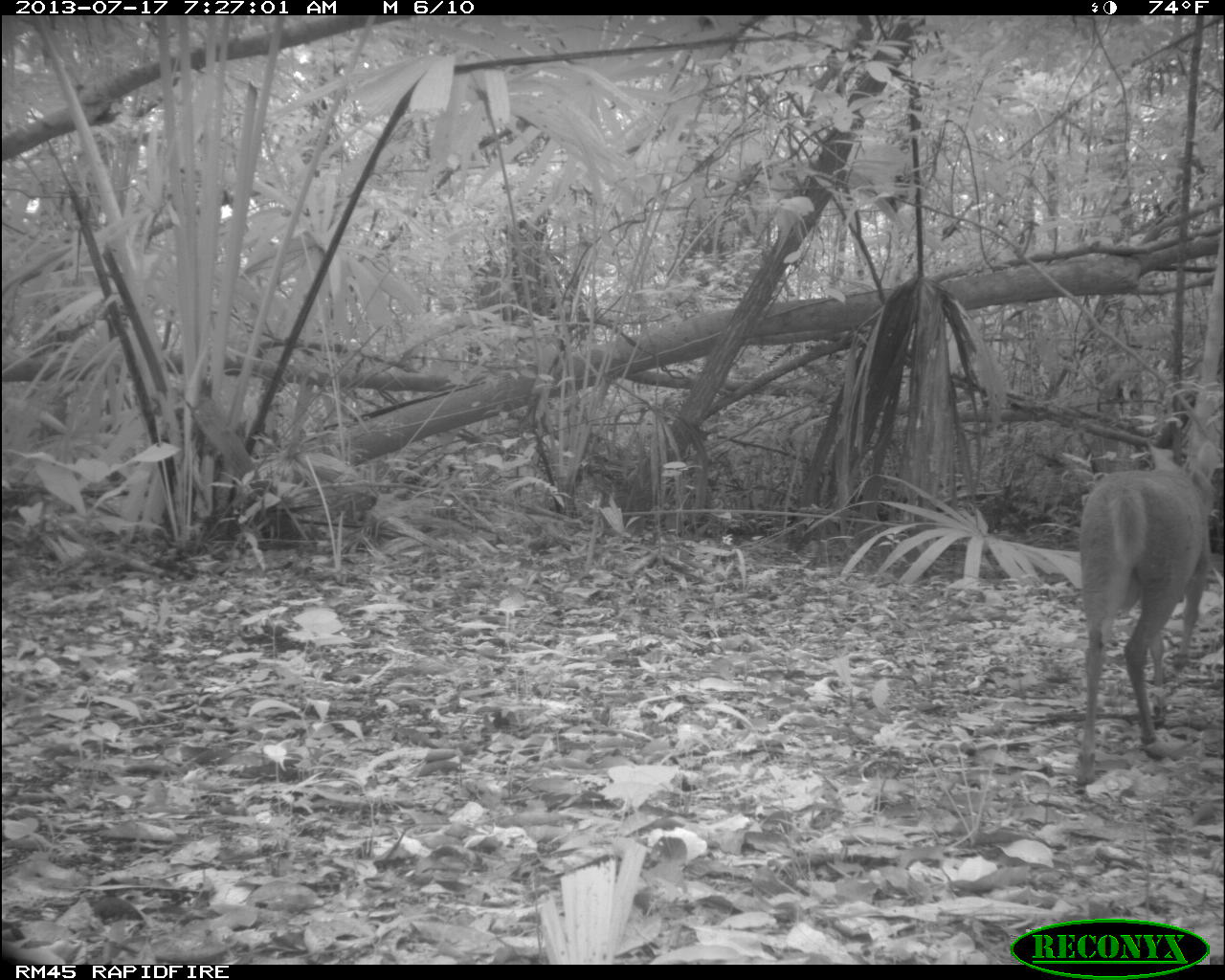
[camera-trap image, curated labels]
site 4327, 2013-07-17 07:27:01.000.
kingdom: Animalia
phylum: Chordata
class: Mammalia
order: Artiodactyla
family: Cervidae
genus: Mazama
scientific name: Mazama temama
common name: central american red brocket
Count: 1.